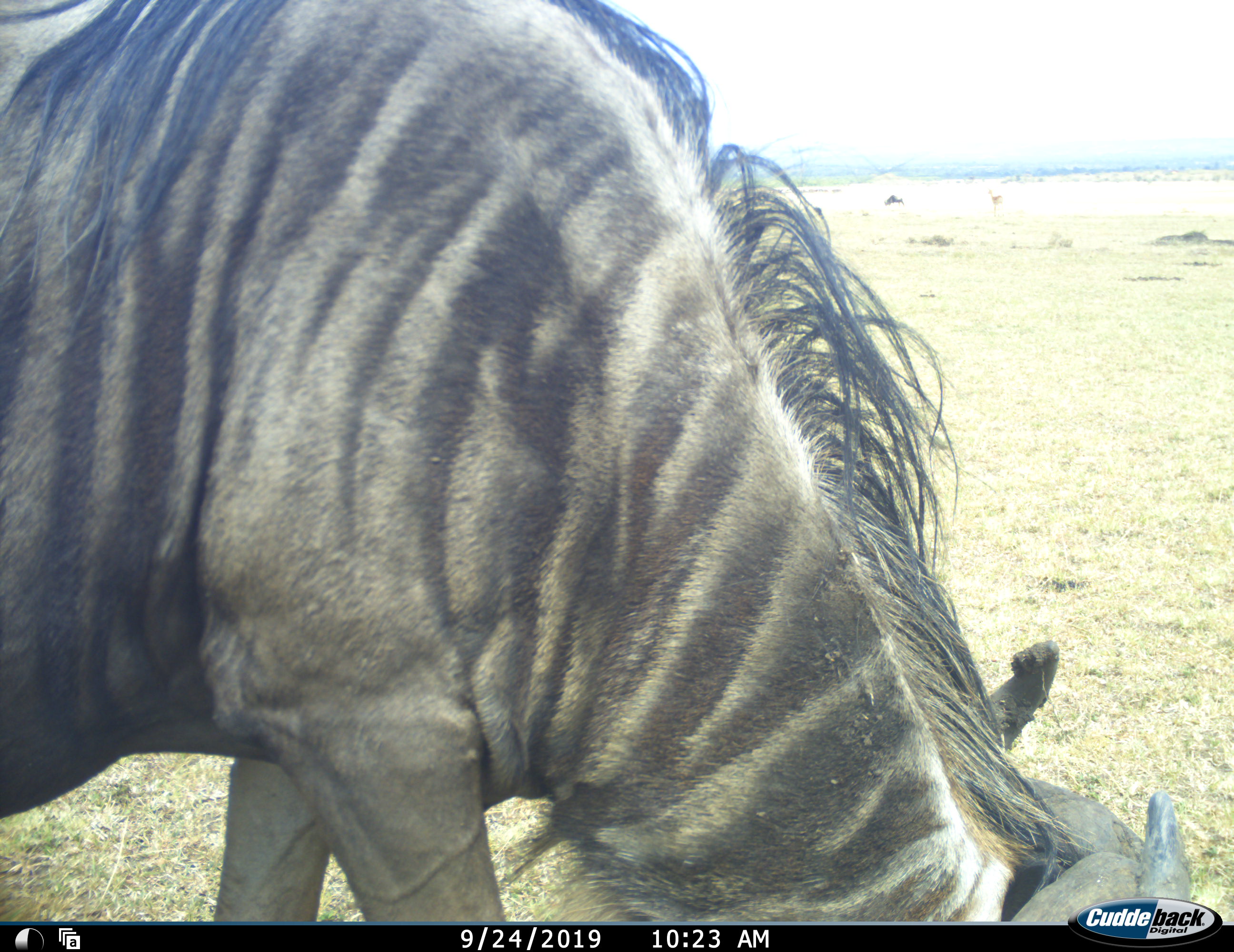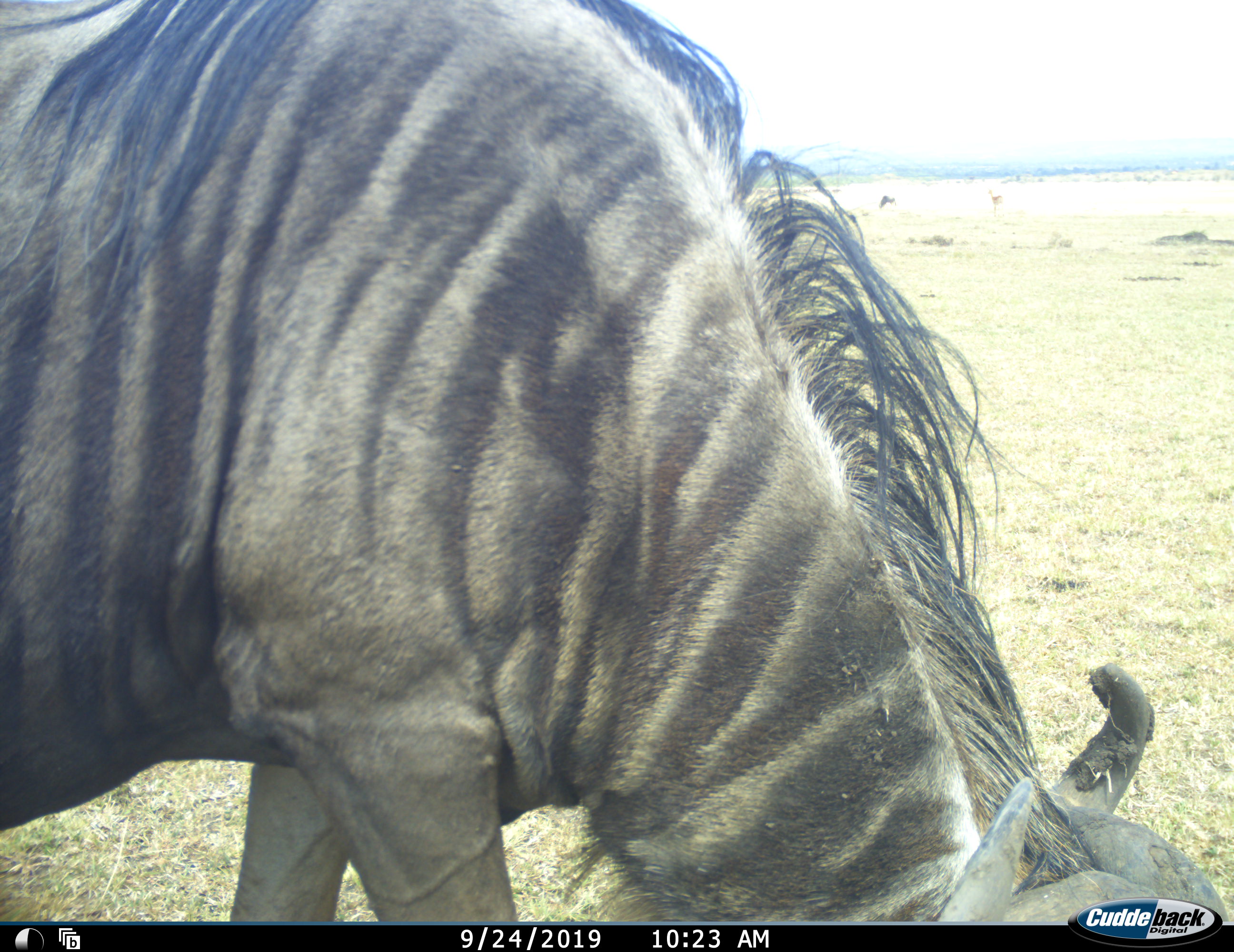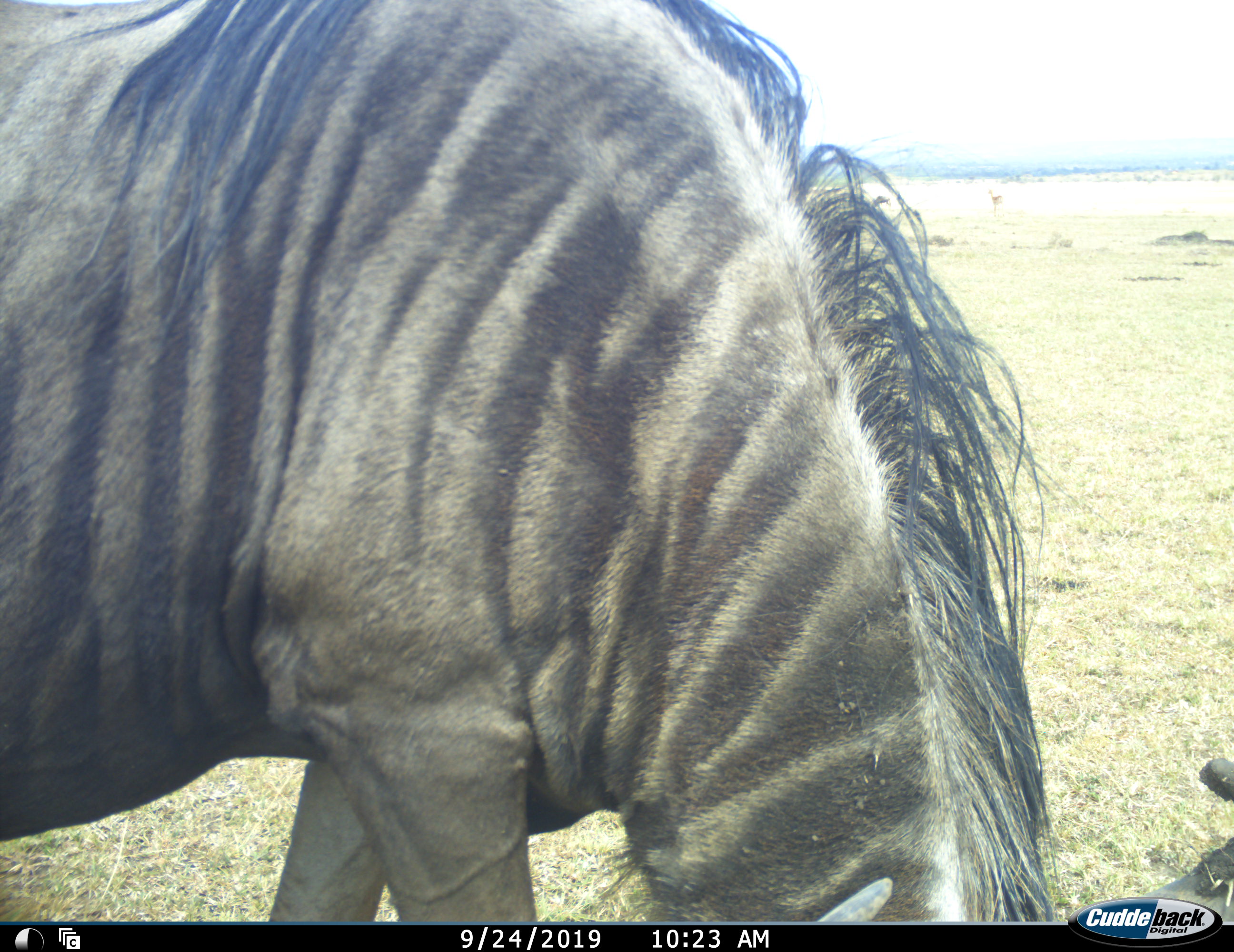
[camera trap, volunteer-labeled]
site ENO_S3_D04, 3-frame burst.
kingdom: Animalia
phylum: Chordata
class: Mammalia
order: Artiodactyla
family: Bovidae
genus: Connochaetes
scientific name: Connochaetes taurinus taurinus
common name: blue wildebeest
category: wildebeestblue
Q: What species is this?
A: Wildebeestblue (blue wildebeest) (Connochaetes taurinus taurinus).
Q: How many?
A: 1.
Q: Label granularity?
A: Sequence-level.